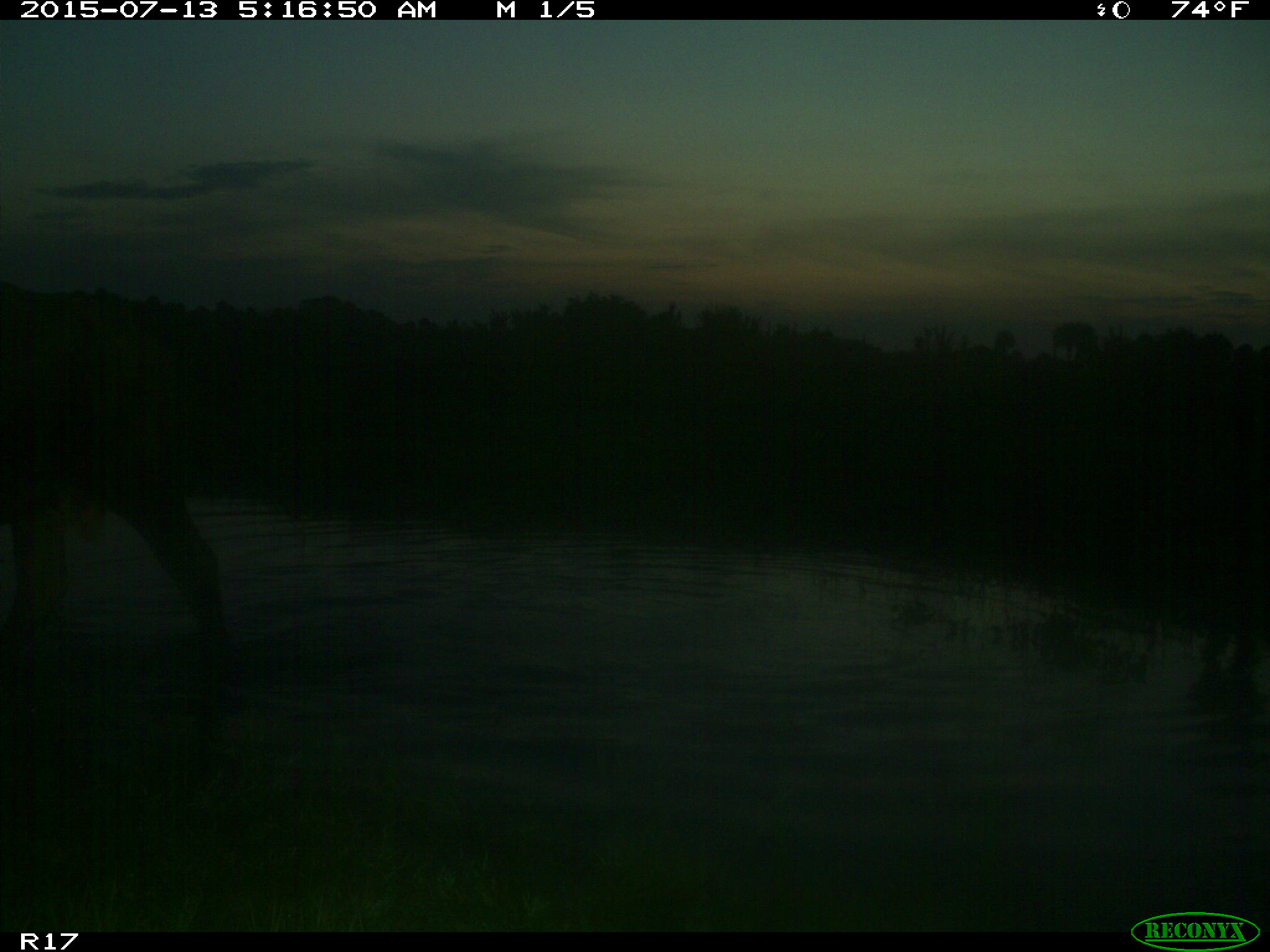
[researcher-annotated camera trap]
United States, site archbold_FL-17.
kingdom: Animalia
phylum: Chordata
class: Mammalia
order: Artiodactyla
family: Bovidae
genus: Bos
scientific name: Bos taurus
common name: domestic cow